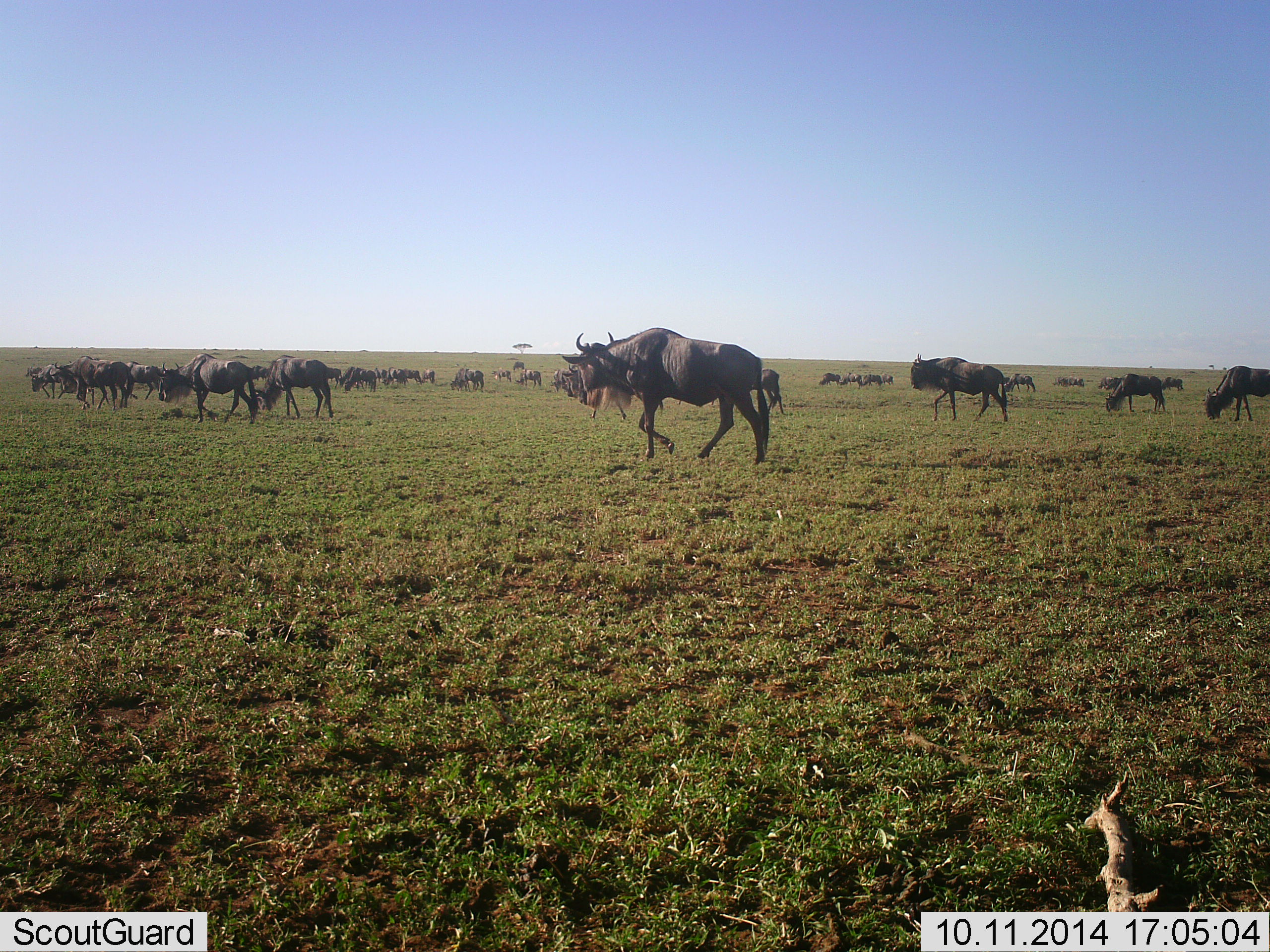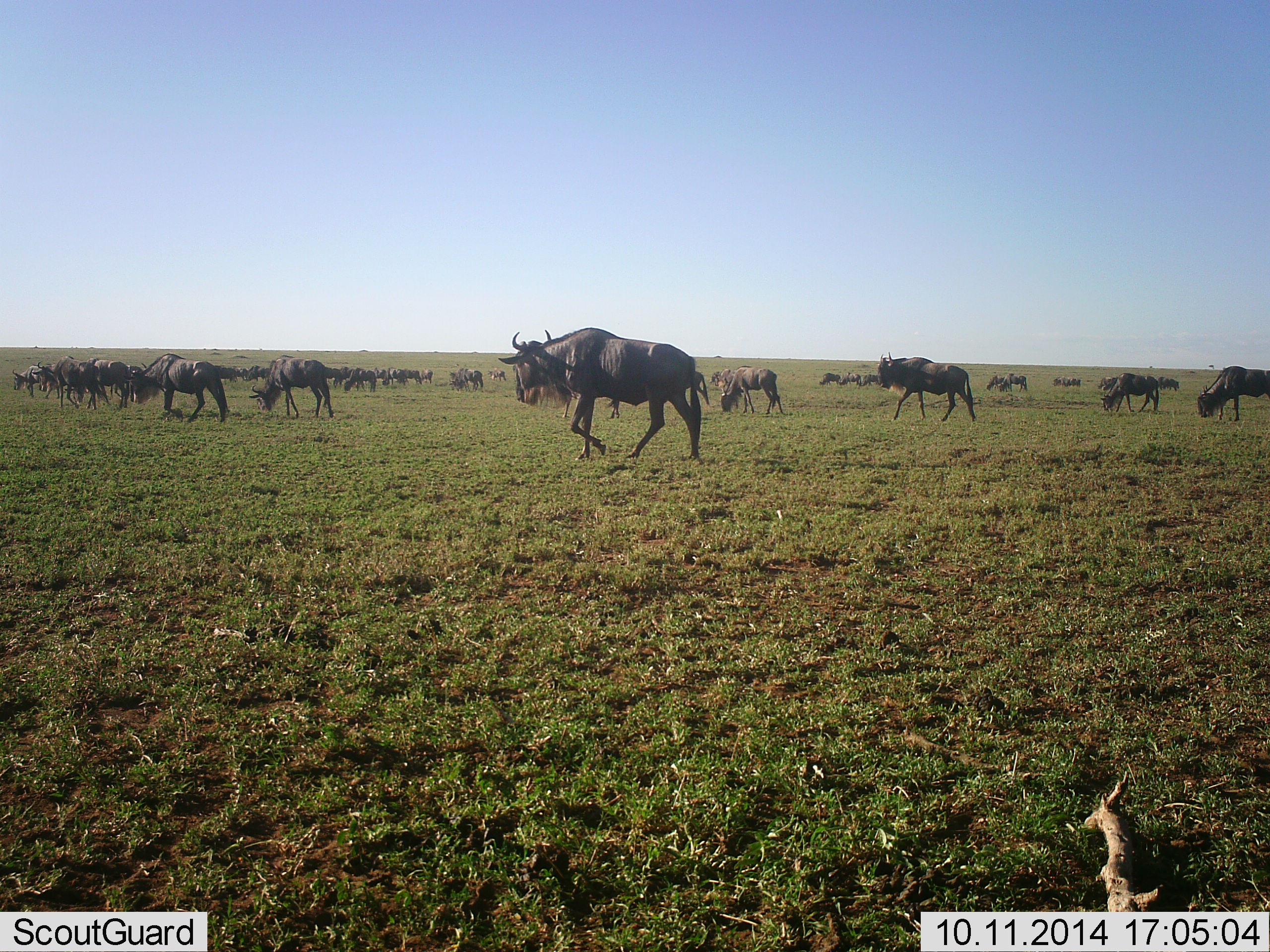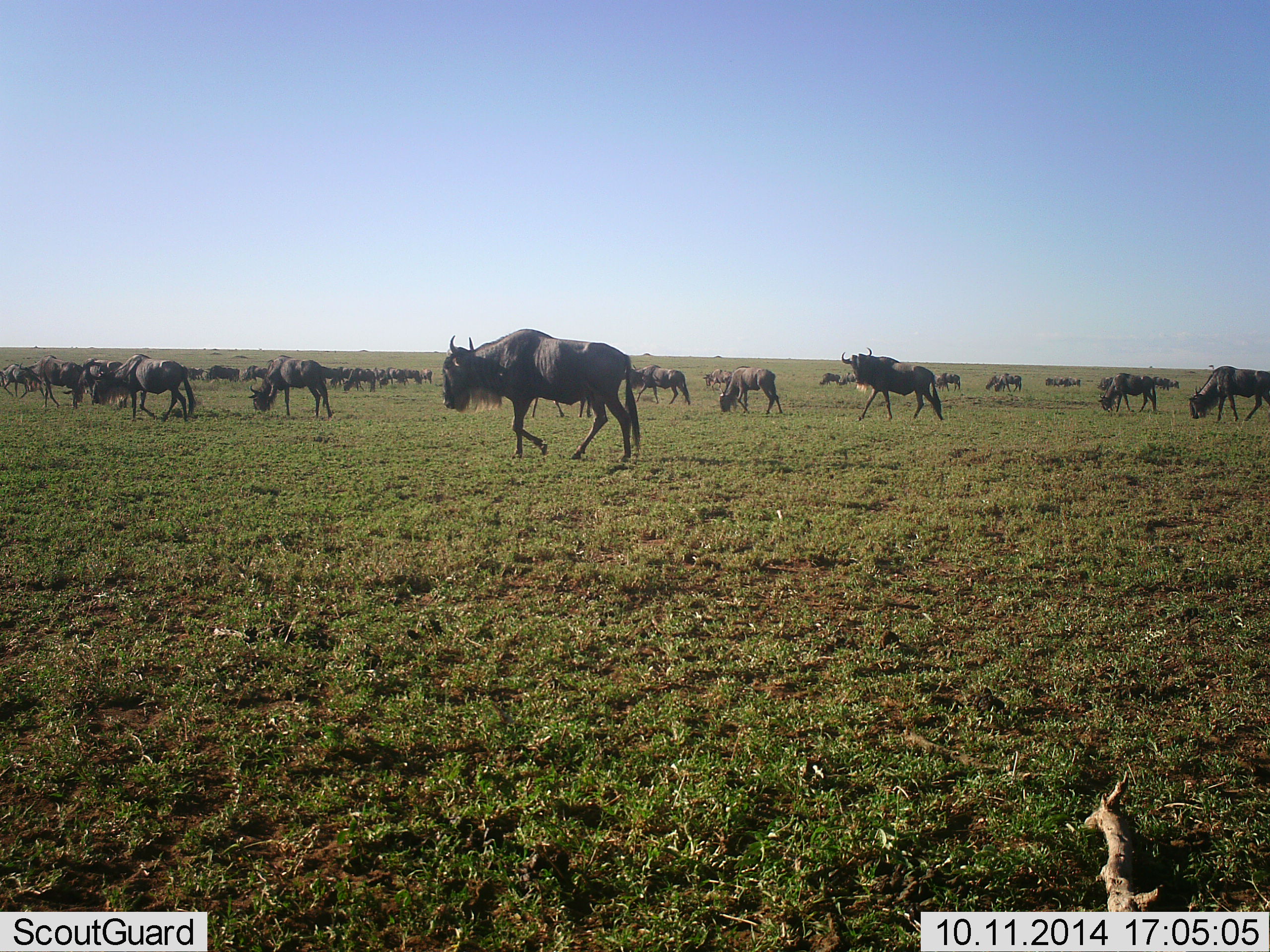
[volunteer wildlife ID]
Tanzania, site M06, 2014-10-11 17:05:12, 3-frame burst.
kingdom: Animalia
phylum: Chordata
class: Mammalia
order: Artiodactyla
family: Bovidae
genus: Connochaetes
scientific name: Connochaetes taurinus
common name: blue wildebeest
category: wildebeest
Wildebeest (blue wildebeest) (Connochaetes taurinus), count 51+. Behavior (volunteer vote fractions): standing 20%, resting 10%, moving 90%, interacting 10%. Young present (vote fraction): 10%. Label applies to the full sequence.